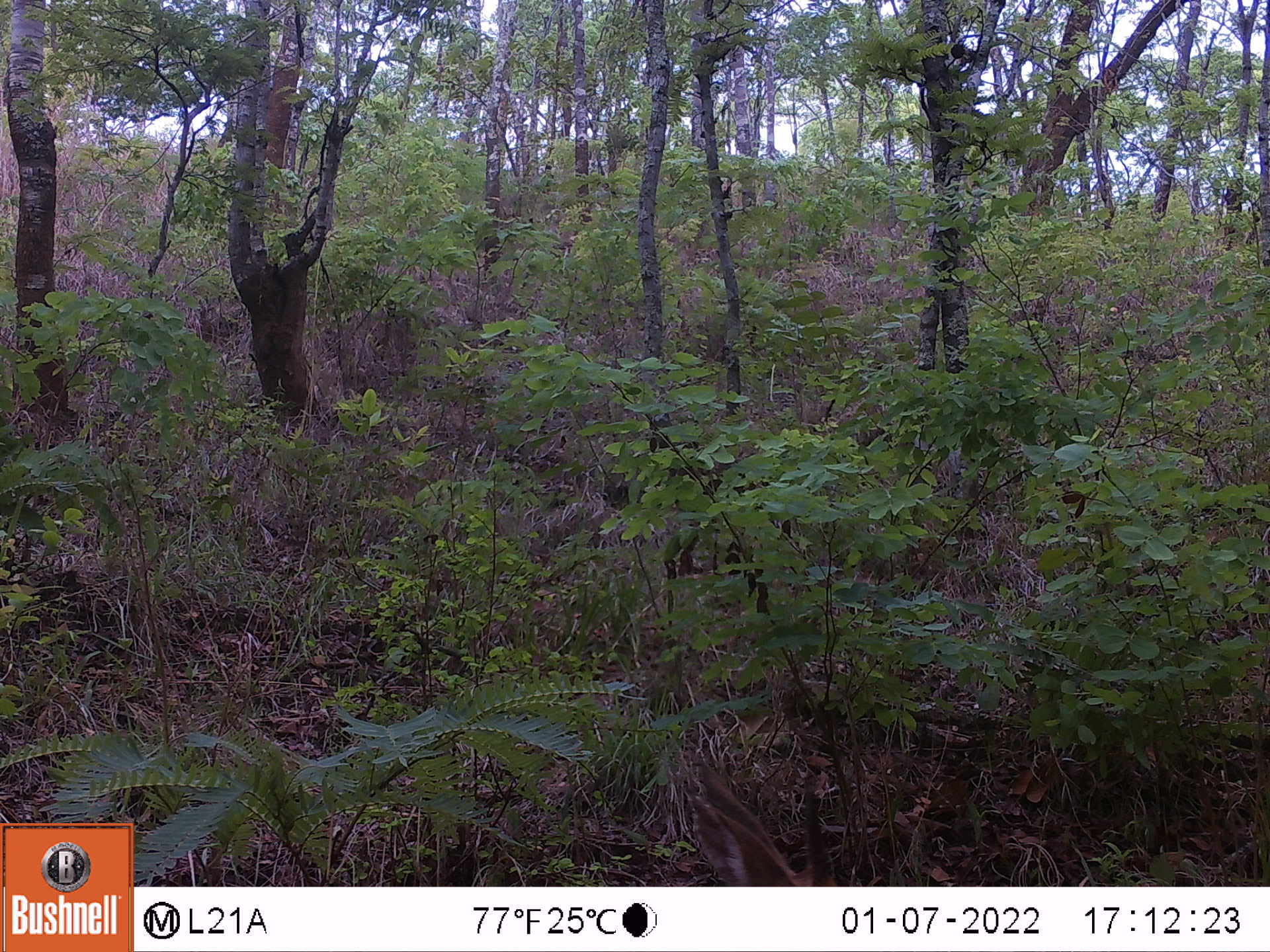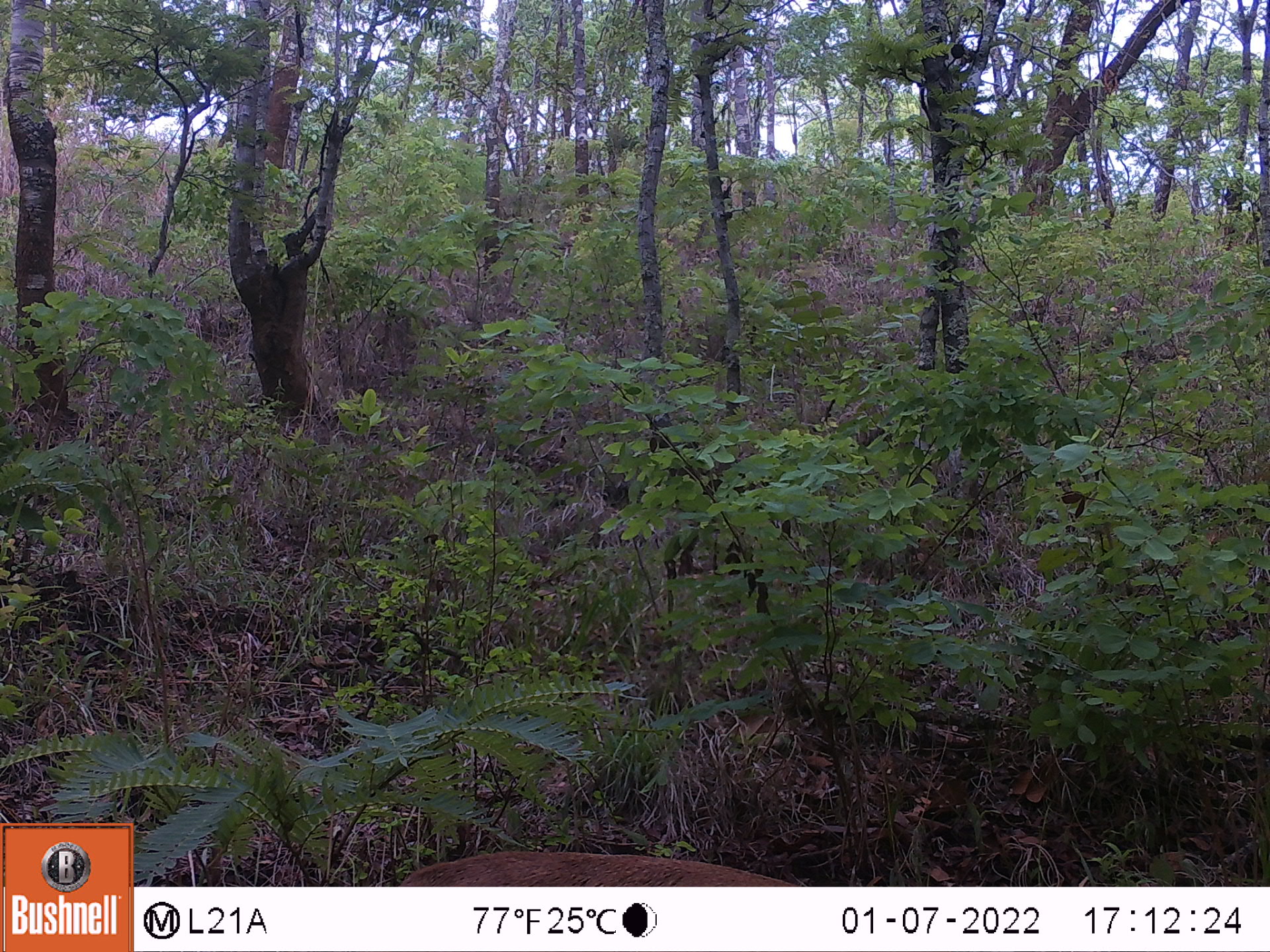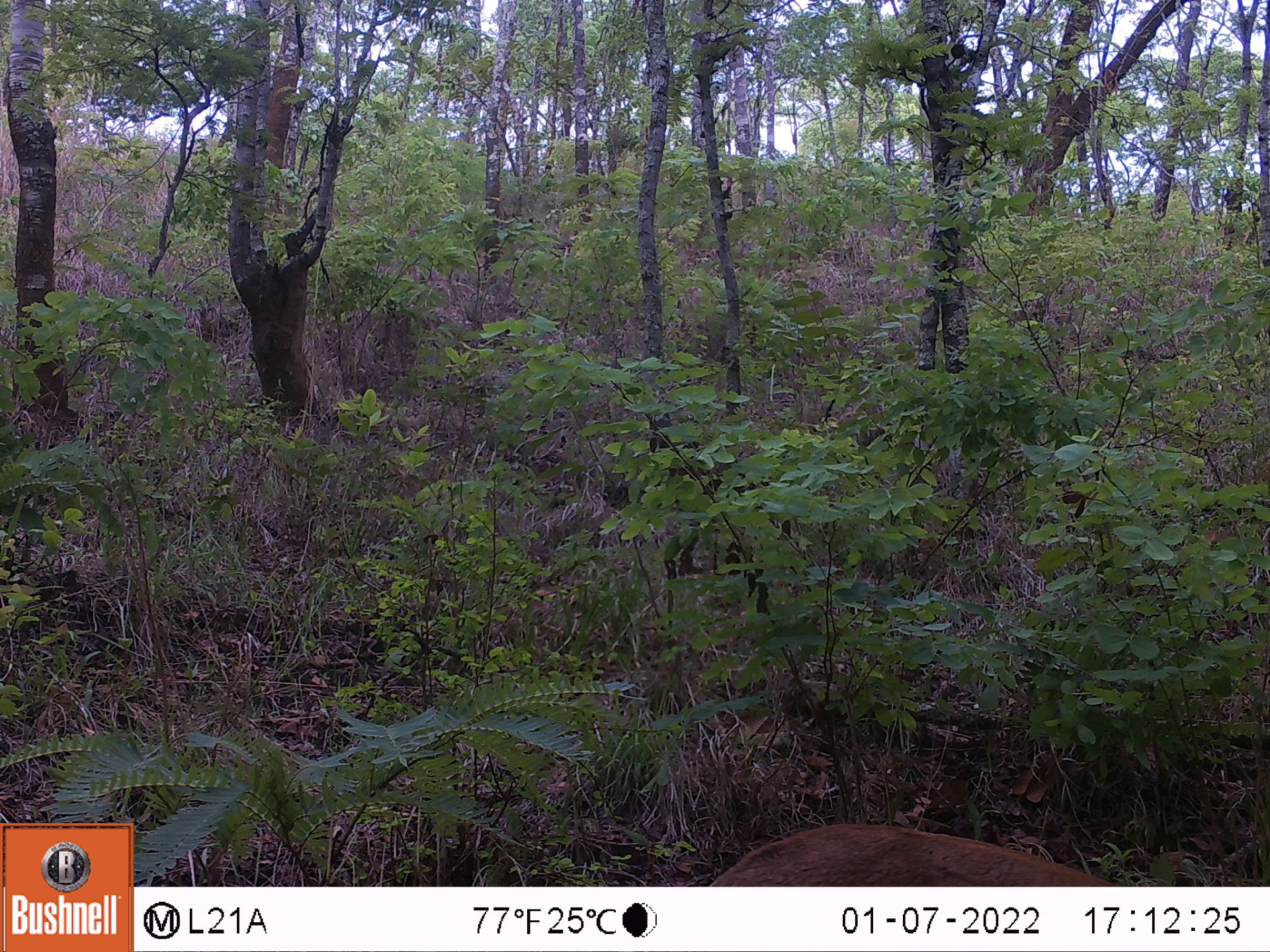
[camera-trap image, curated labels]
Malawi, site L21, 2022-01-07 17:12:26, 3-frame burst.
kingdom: Animalia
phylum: Chordata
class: Mammalia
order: Artiodactyla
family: Bovidae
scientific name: Antilopinae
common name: small antelope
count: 1